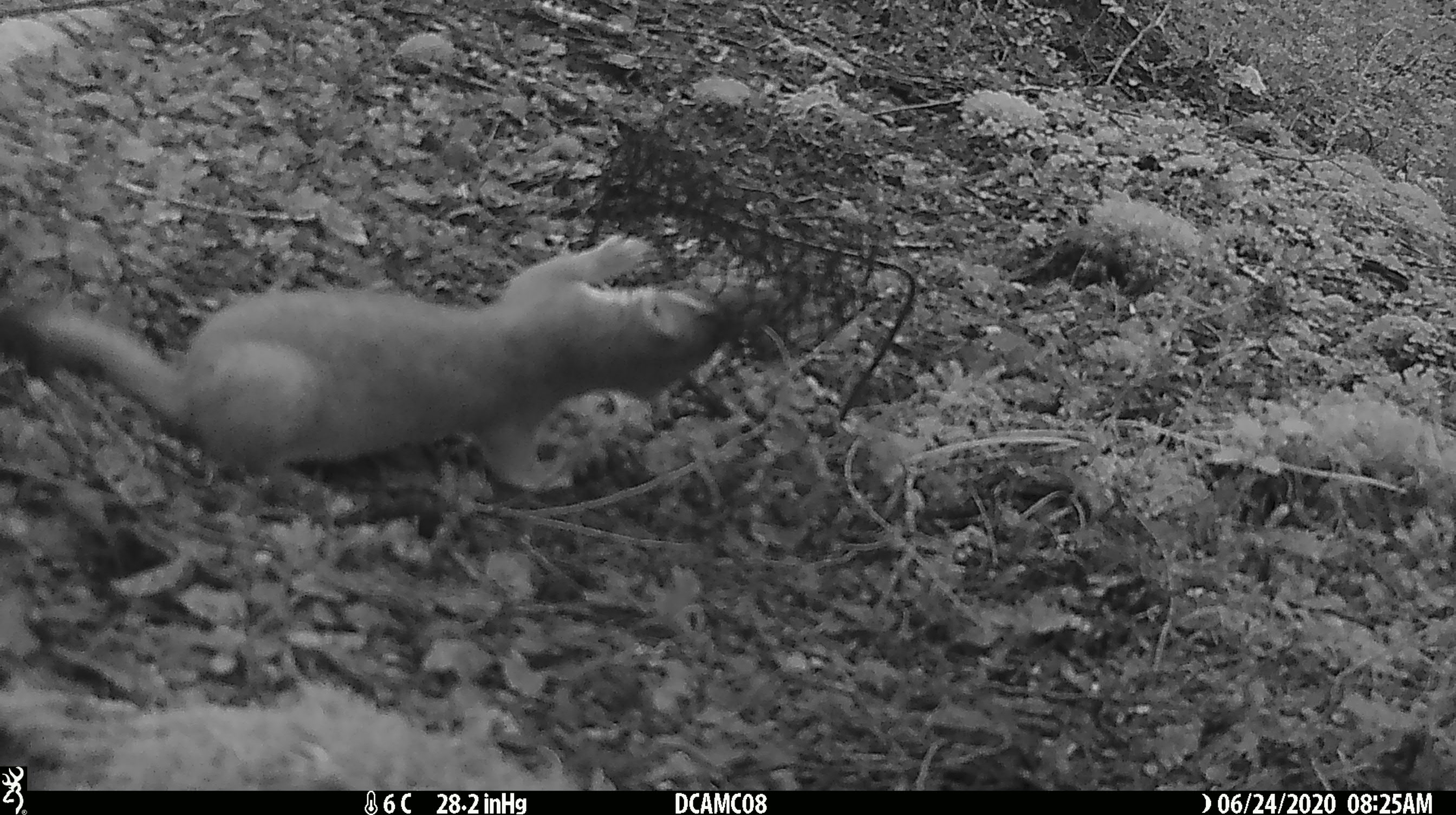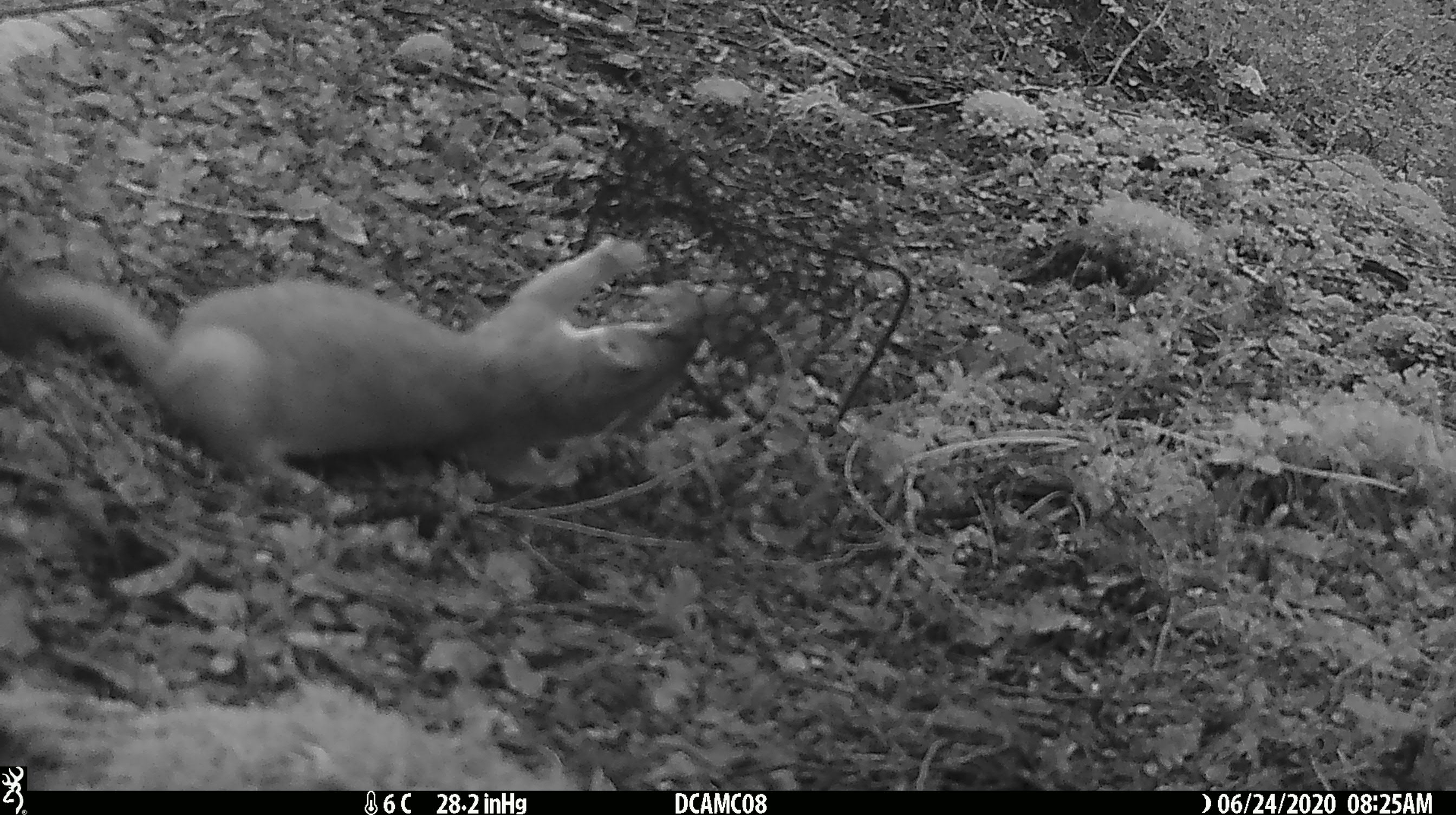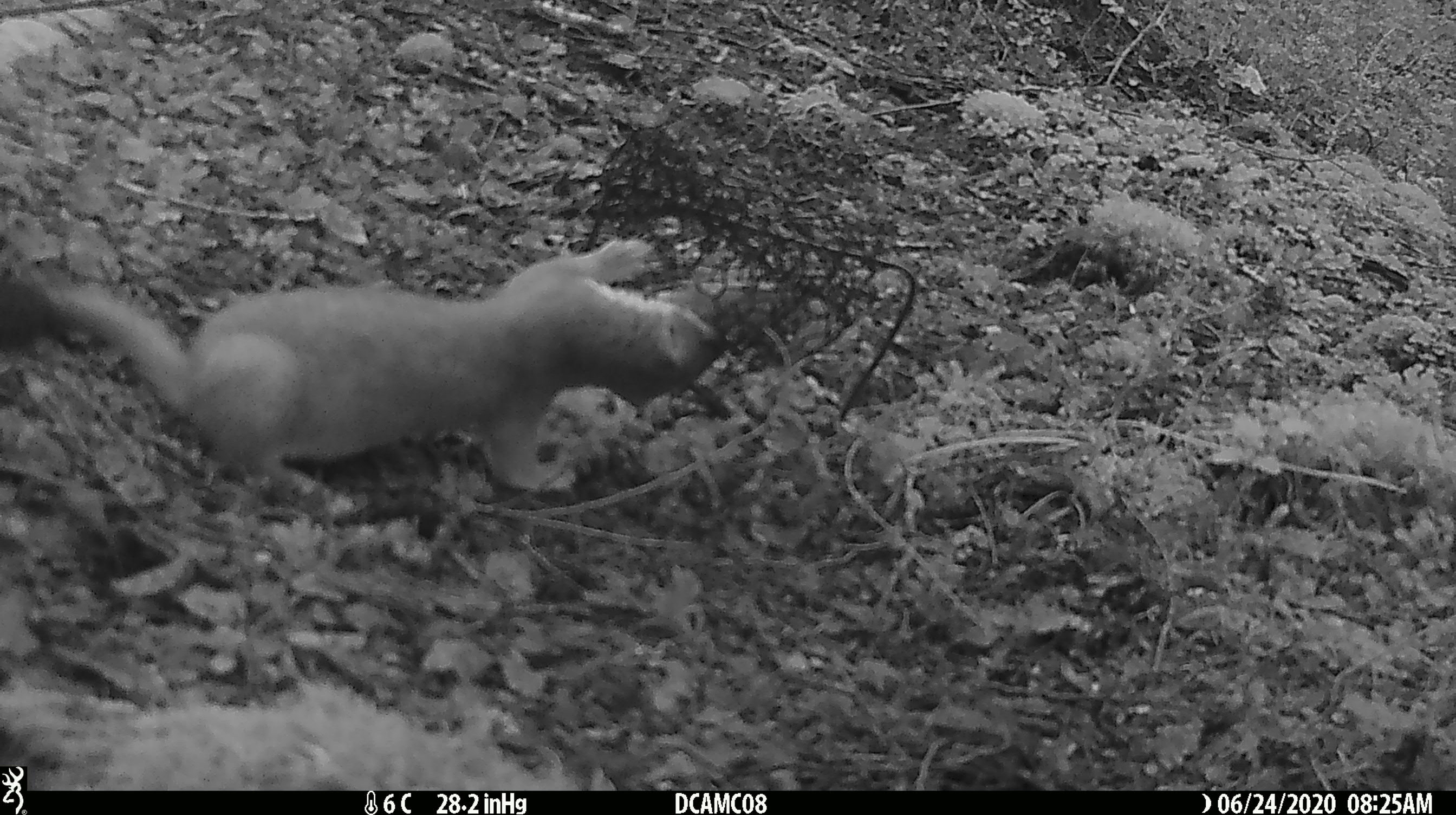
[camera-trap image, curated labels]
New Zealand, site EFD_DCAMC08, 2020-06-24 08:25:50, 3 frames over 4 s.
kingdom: Animalia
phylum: Chordata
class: Mammalia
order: Carnivora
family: Mustelidae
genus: Mustela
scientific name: Mustela erminea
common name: stoat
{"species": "stoat (Mustela erminea)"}